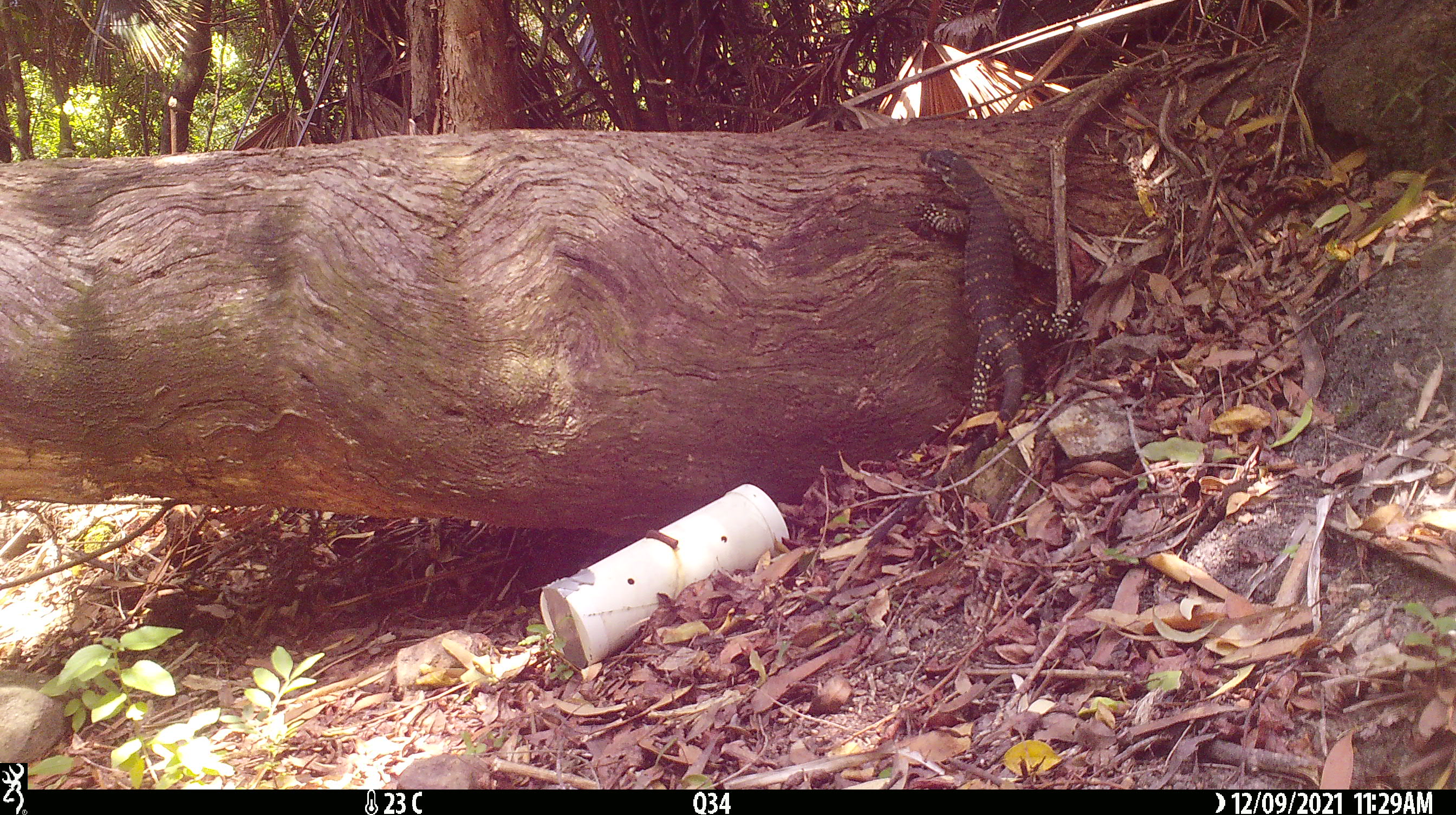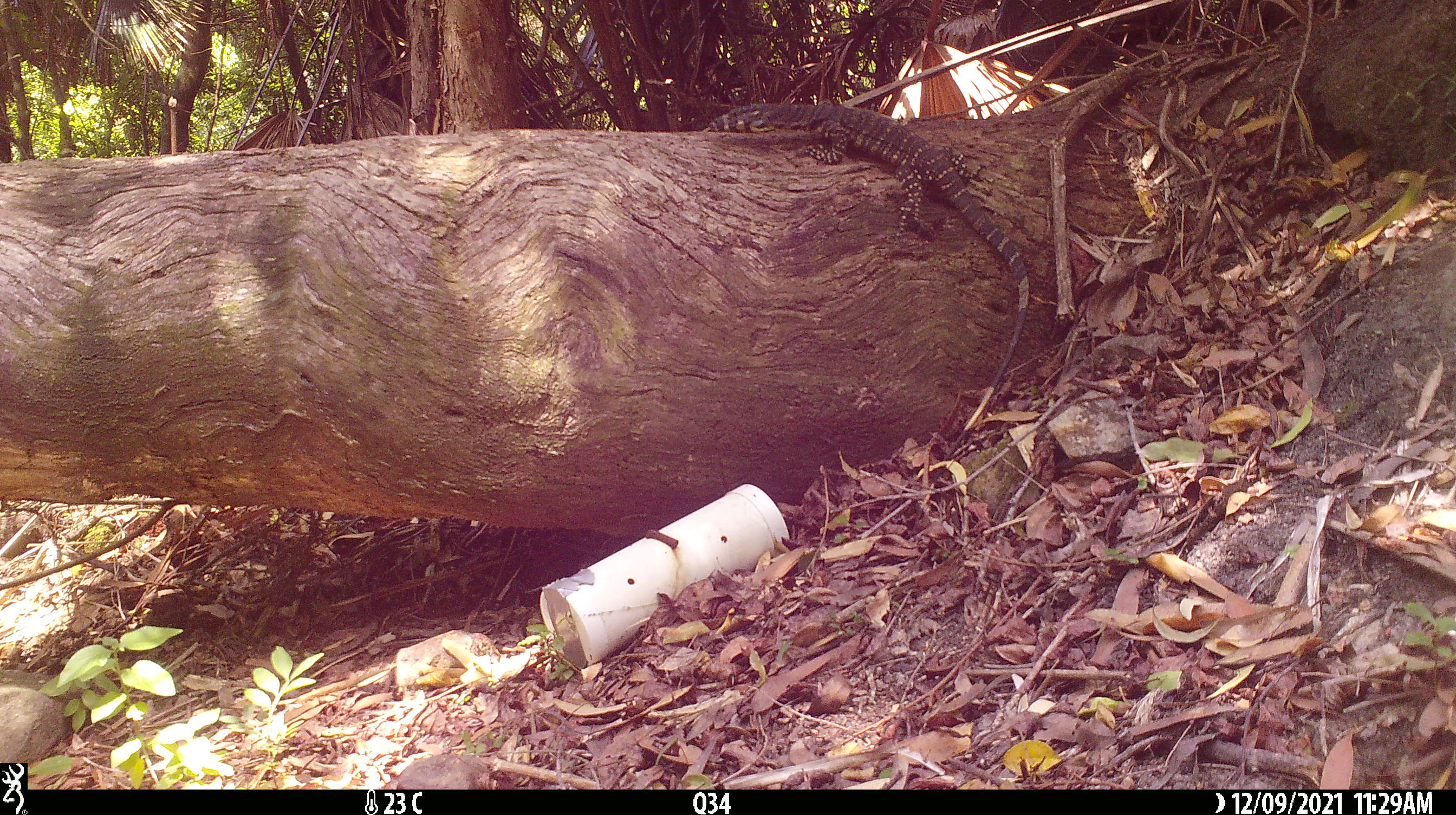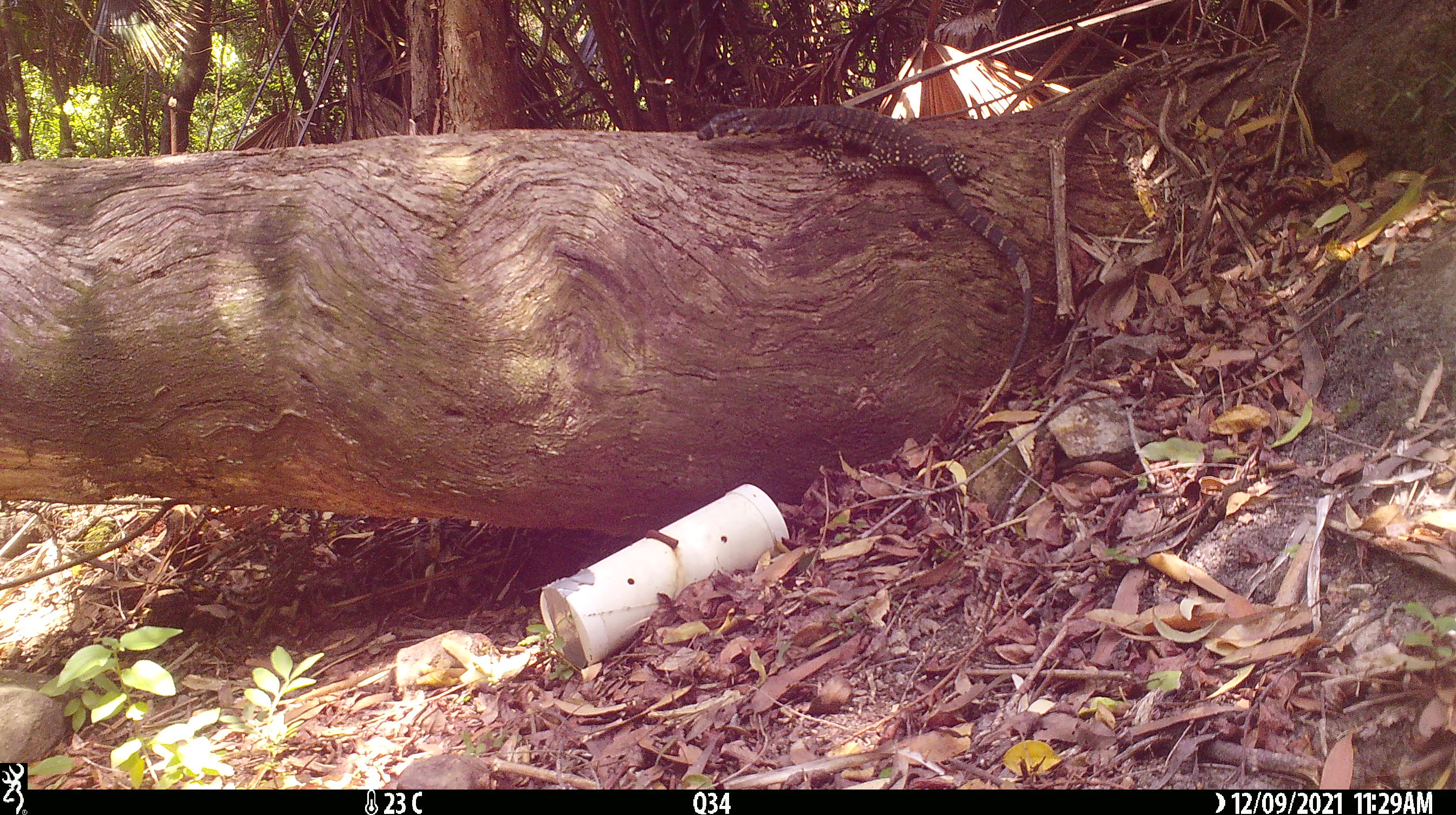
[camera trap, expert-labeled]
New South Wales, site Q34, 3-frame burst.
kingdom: Animalia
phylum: Chordata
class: Reptilia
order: Squamata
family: Varanidae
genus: Varanus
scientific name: Varanus varius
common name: lace monitor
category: goanna